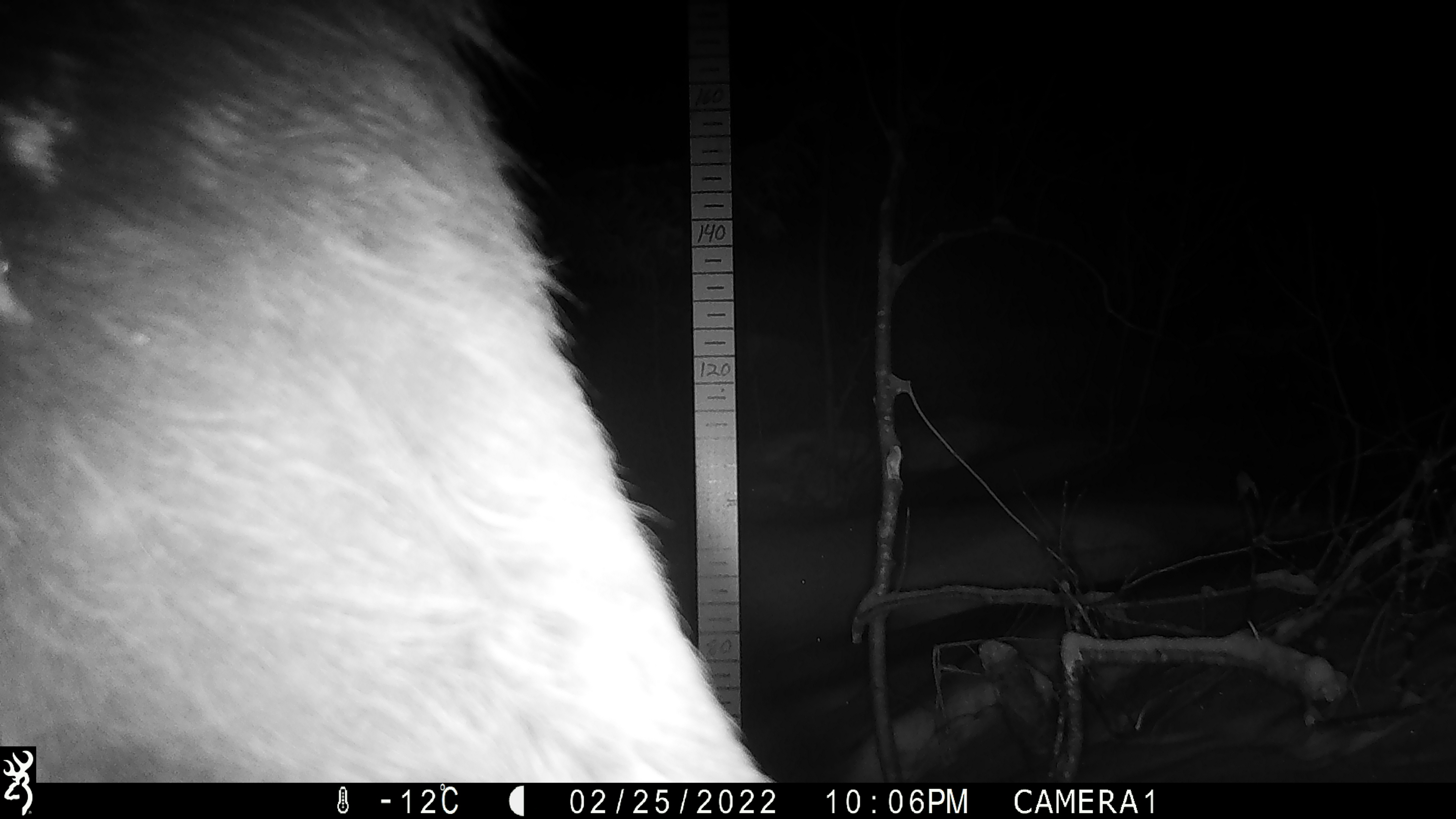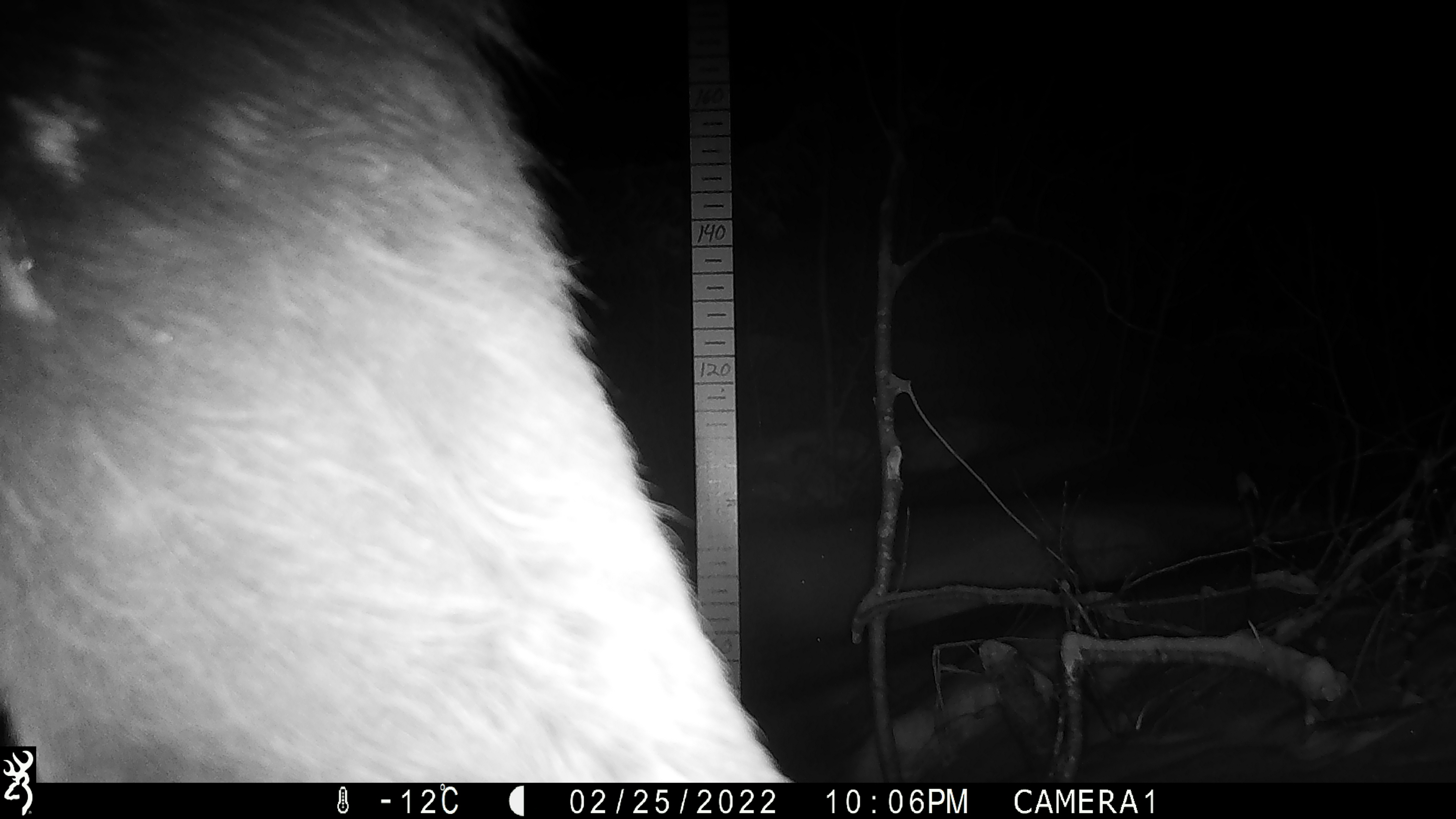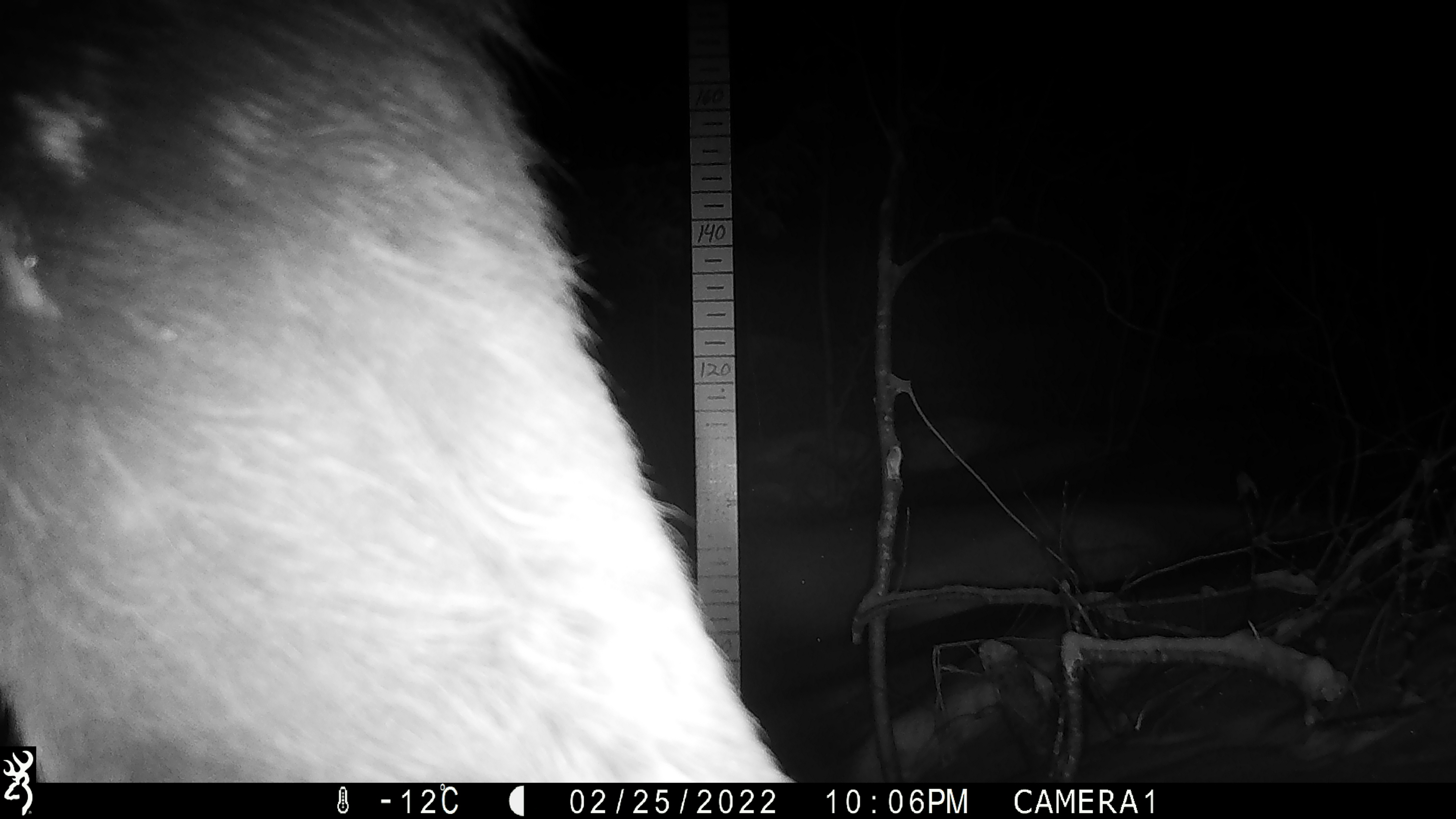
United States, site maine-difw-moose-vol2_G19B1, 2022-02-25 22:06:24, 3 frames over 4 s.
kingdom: Animalia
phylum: Chordata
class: Mammalia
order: Artiodactyla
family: Cervidae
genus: Alces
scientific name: Alces alces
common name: moose